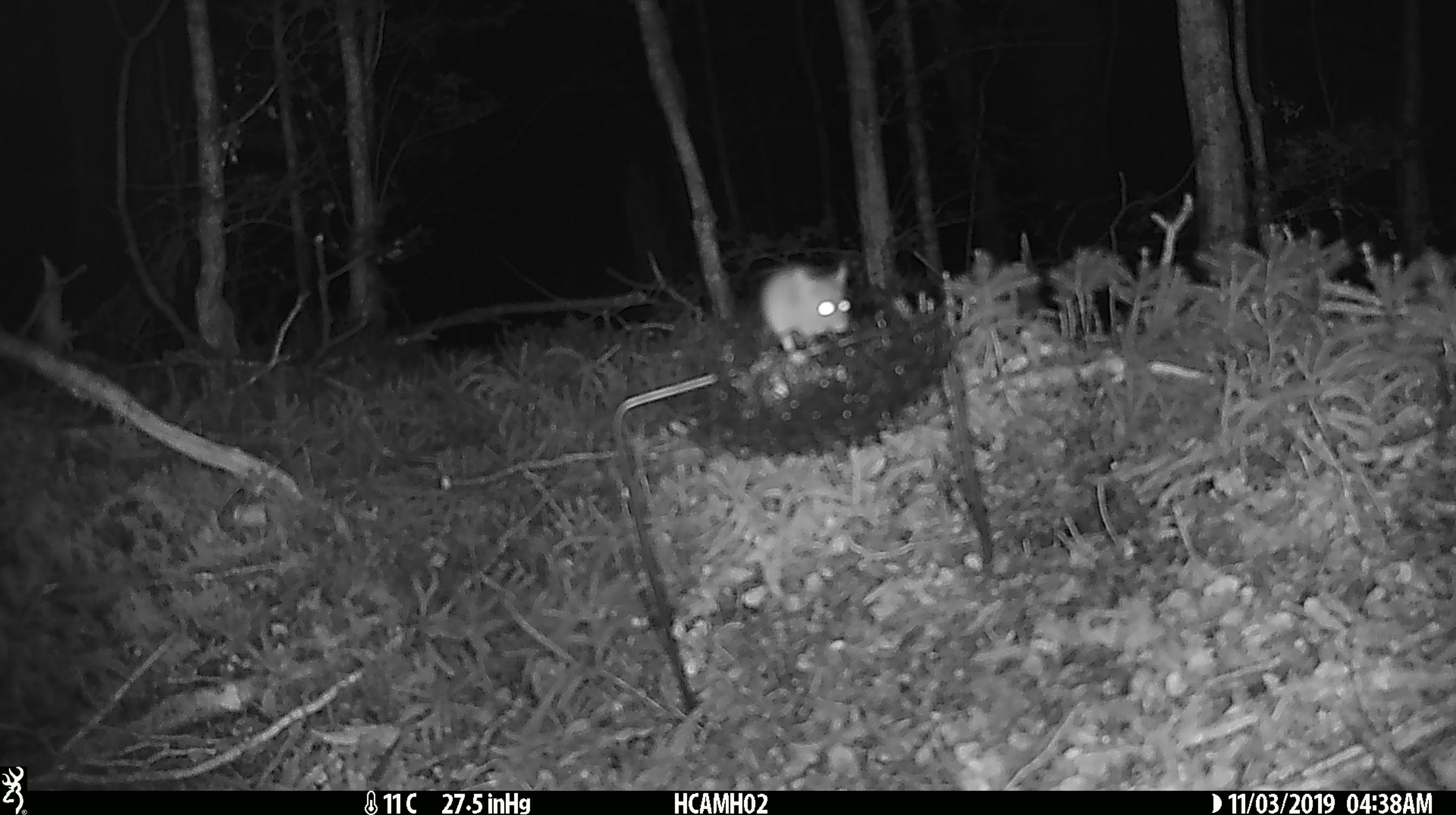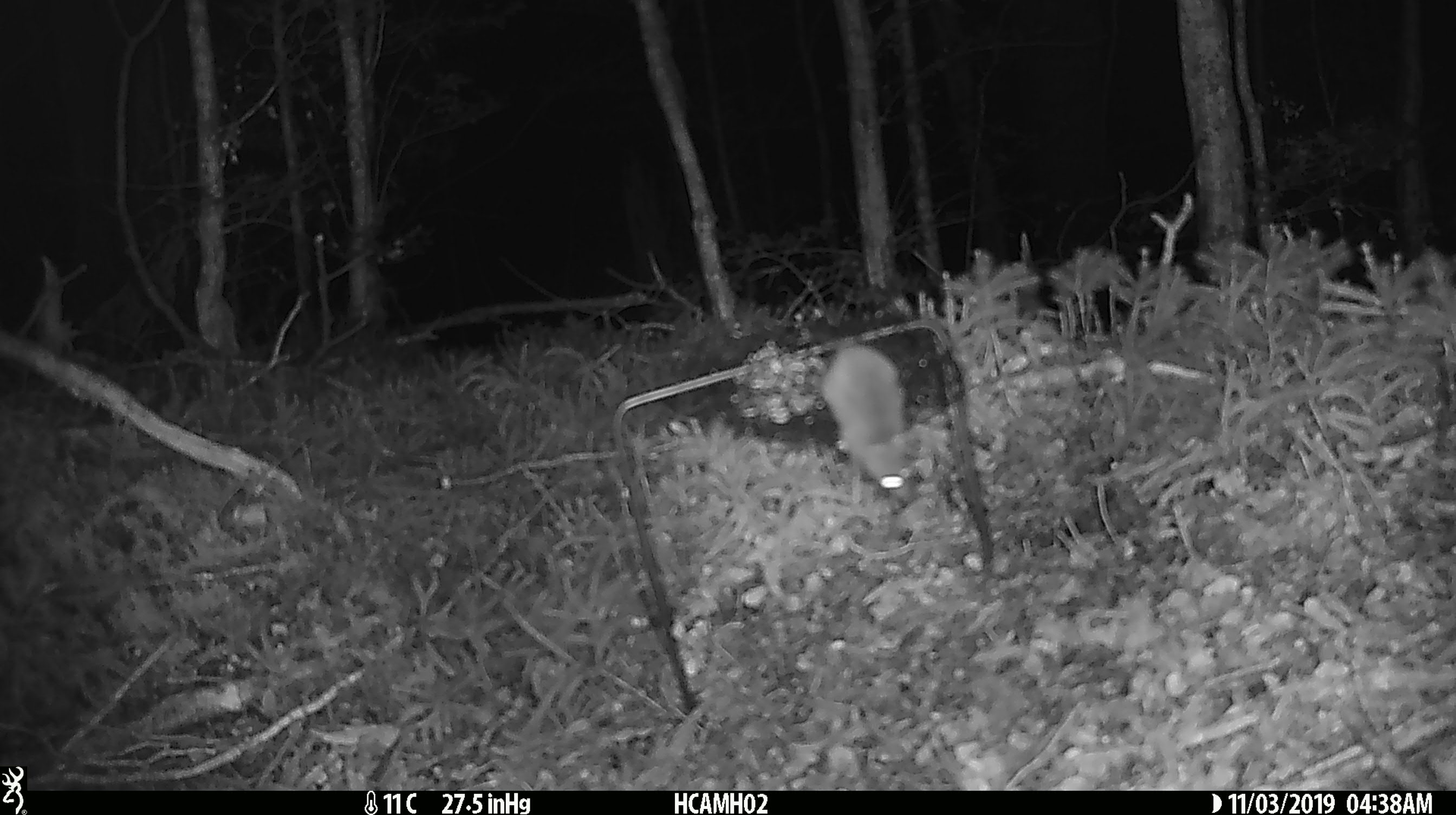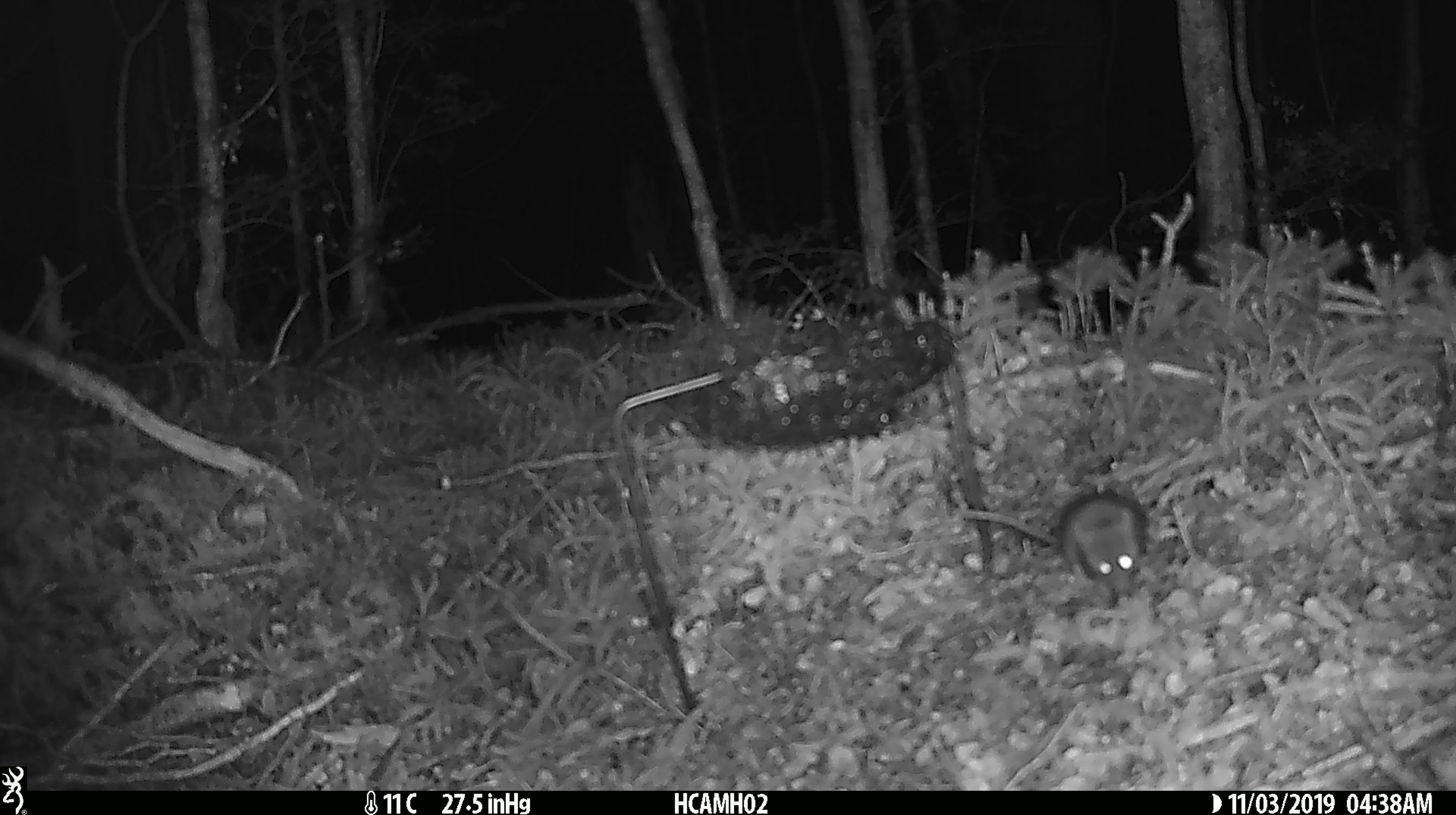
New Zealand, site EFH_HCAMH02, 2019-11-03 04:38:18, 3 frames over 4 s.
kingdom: Animalia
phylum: Chordata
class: Mammalia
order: Rodentia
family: Muridae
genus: Mus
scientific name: Mus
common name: mouse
Mouse (Mus).